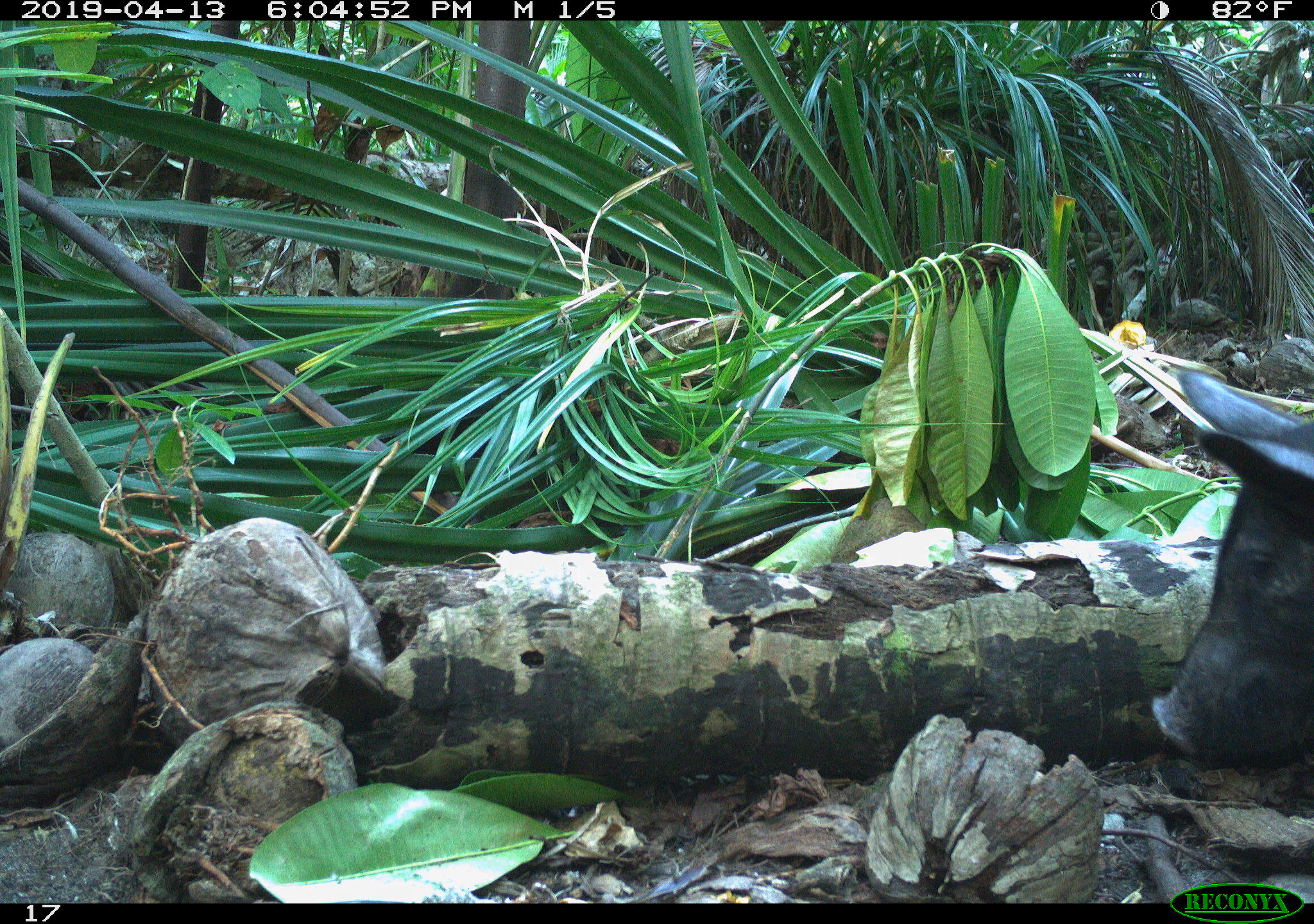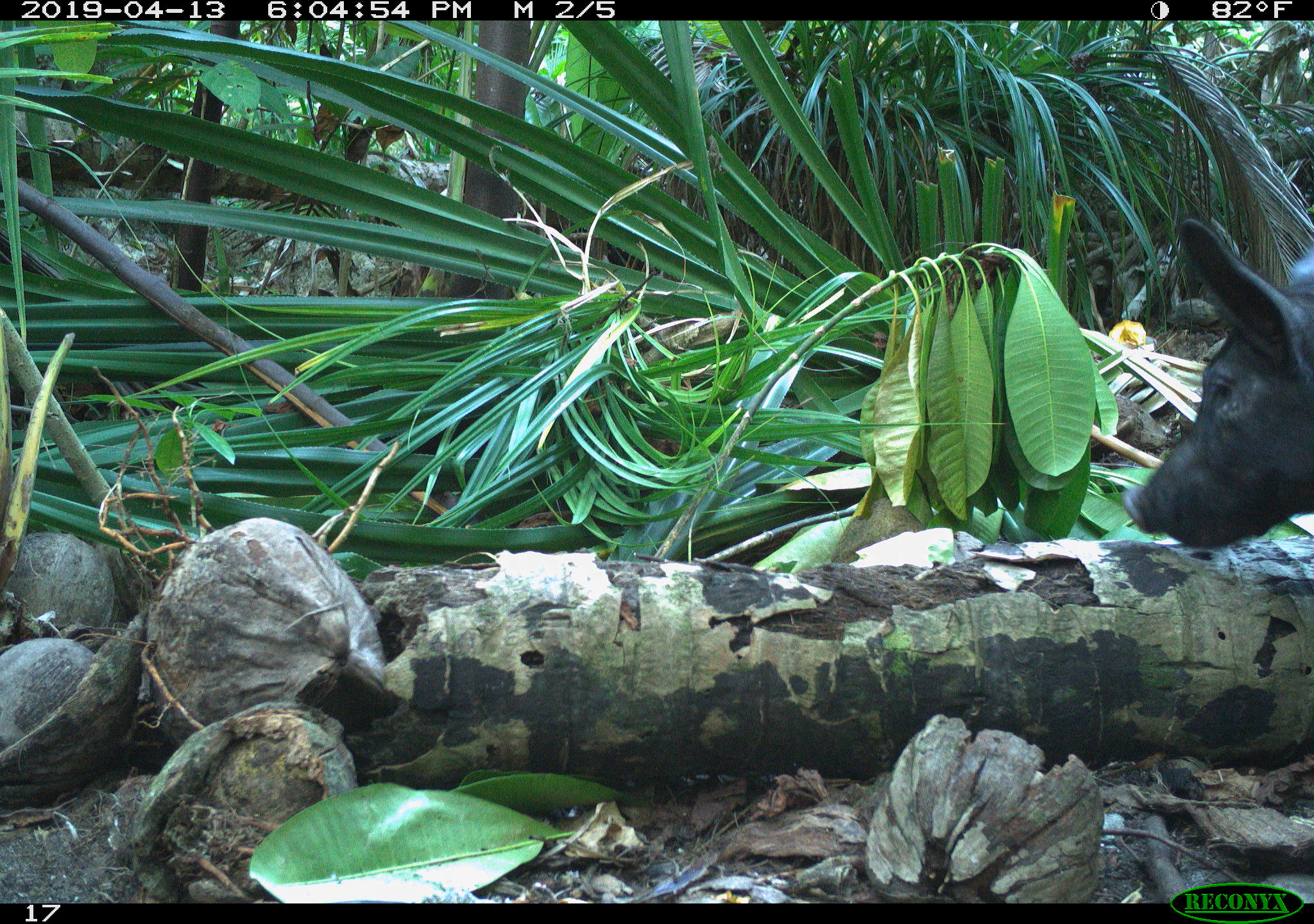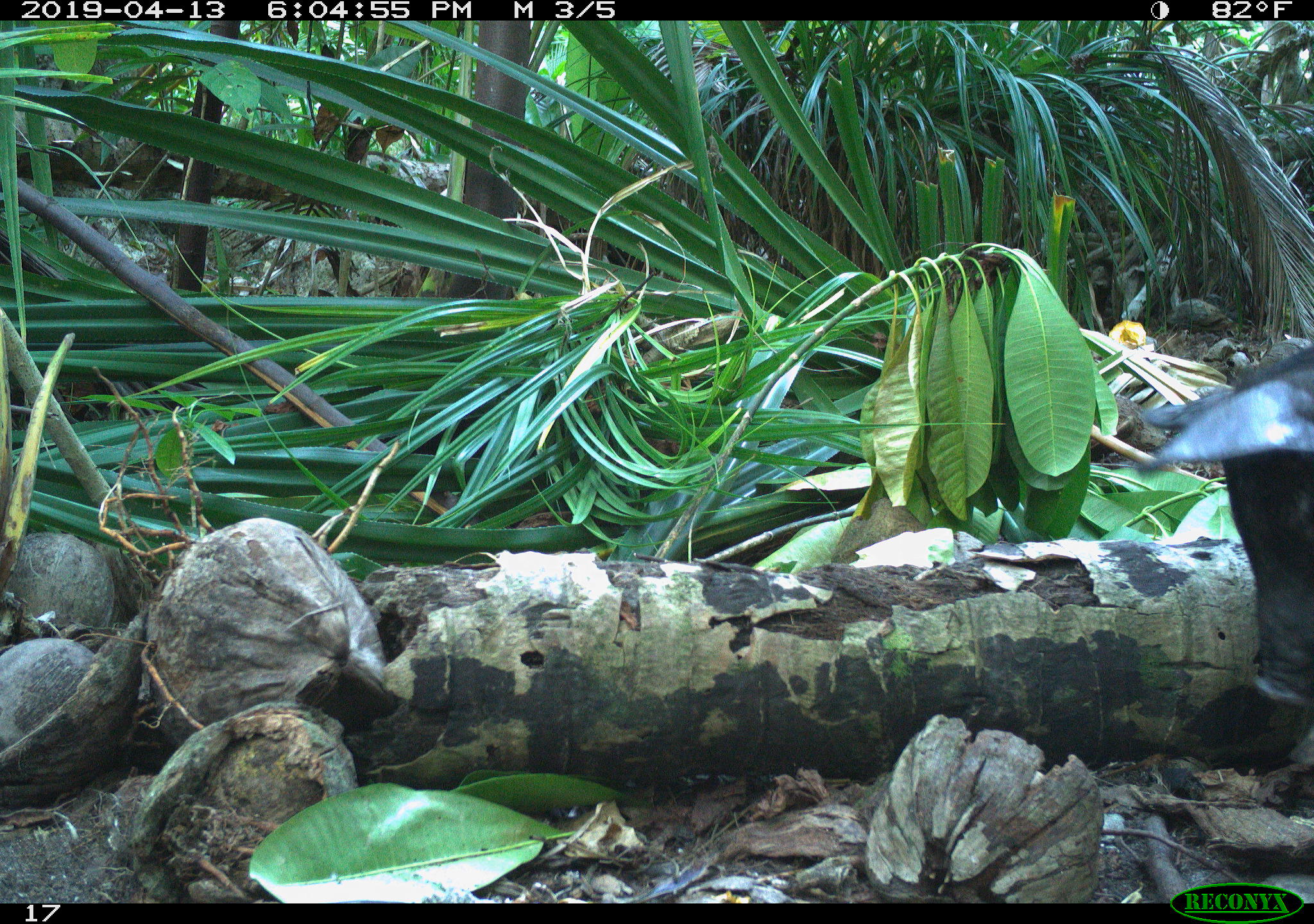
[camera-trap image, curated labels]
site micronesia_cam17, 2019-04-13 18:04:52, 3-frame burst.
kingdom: Animalia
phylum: Chordata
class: Mammalia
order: Artiodactyla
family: Suidae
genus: Sus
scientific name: Sus scrofa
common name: pig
Pig (Sus scrofa).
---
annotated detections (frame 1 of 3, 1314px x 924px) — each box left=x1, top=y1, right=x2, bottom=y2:
pig: left=1143, top=371, right=1314, bottom=772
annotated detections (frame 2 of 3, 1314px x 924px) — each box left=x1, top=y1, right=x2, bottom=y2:
pig: left=1123, top=212, right=1314, bottom=544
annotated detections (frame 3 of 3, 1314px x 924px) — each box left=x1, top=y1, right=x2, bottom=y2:
pig: left=1126, top=317, right=1314, bottom=769